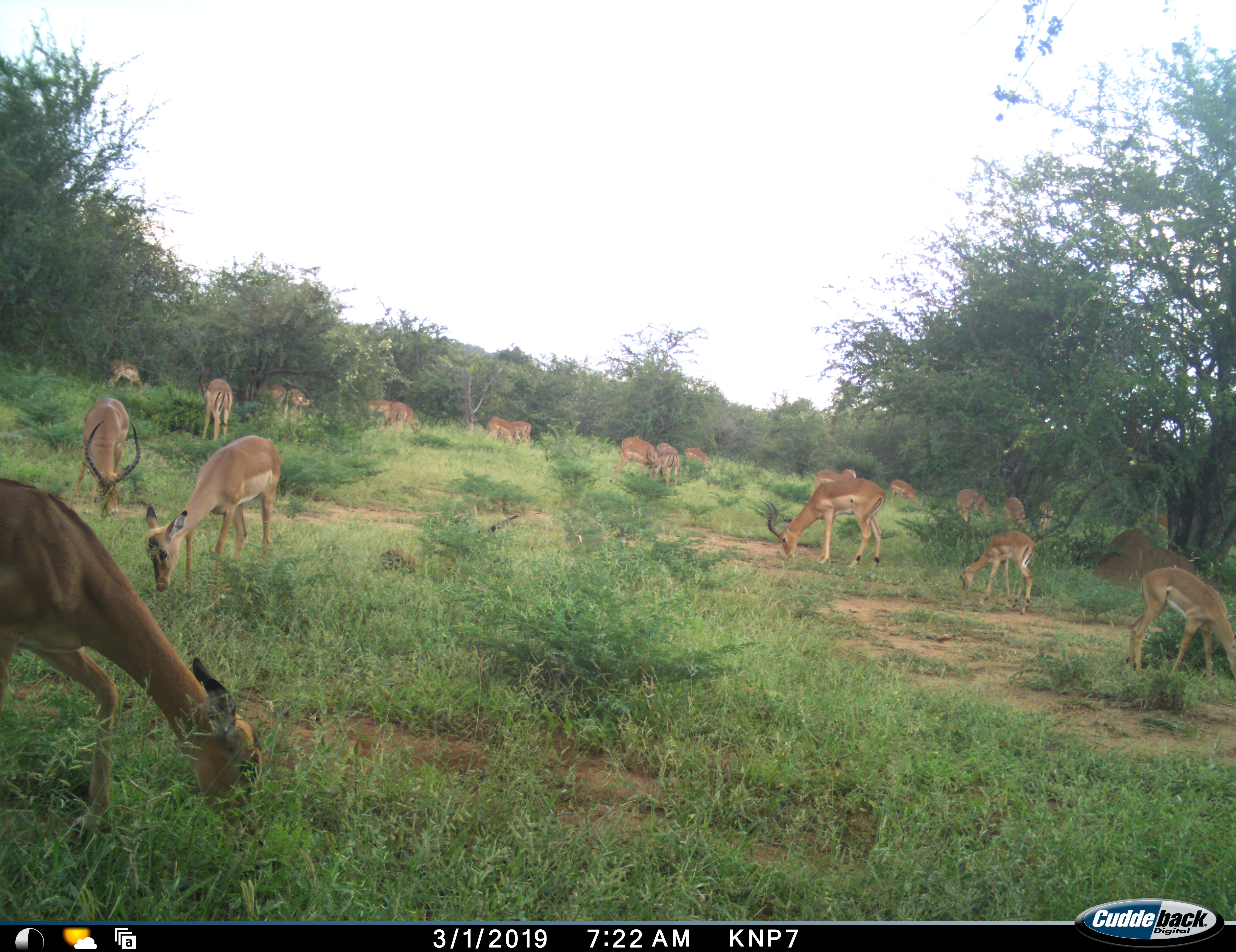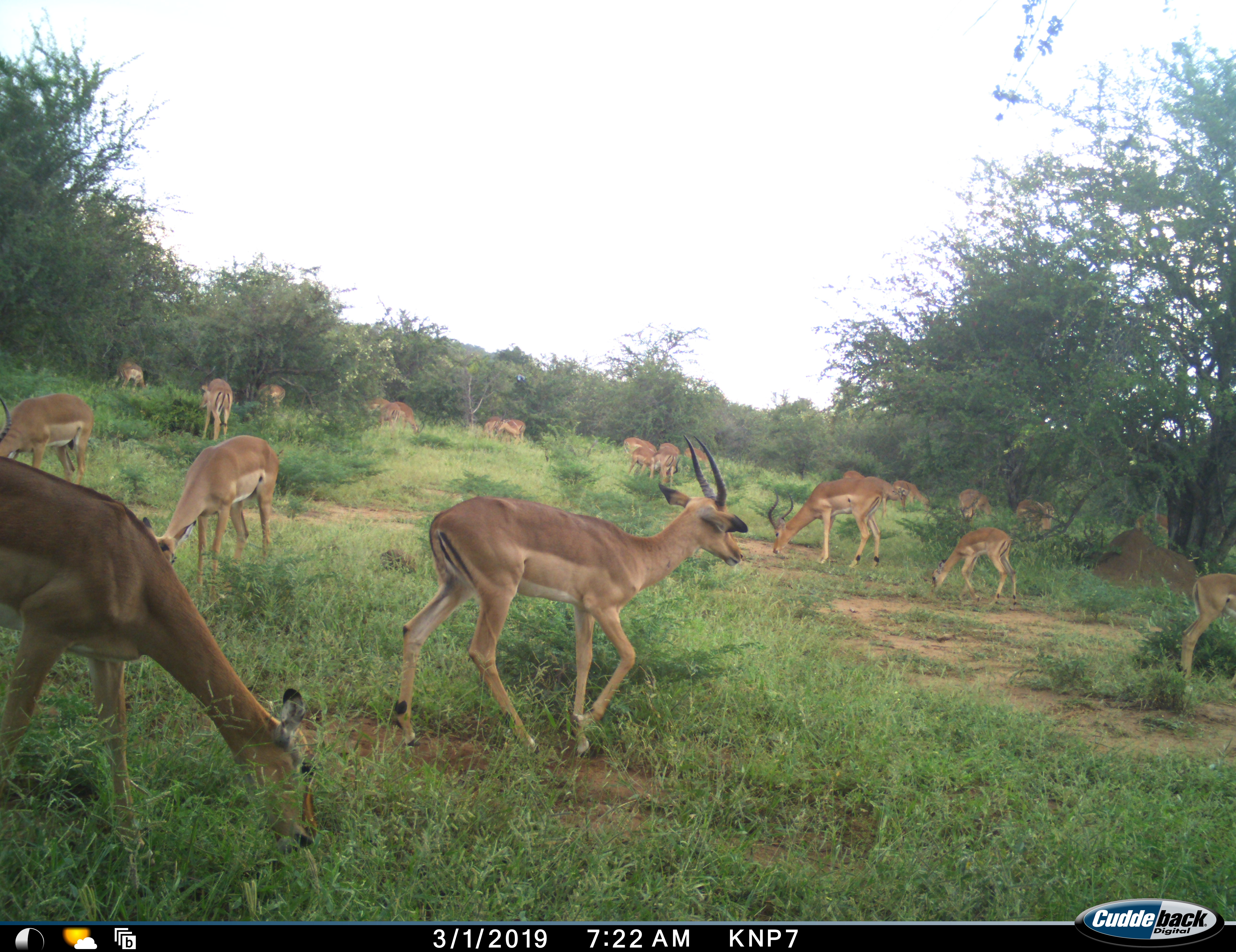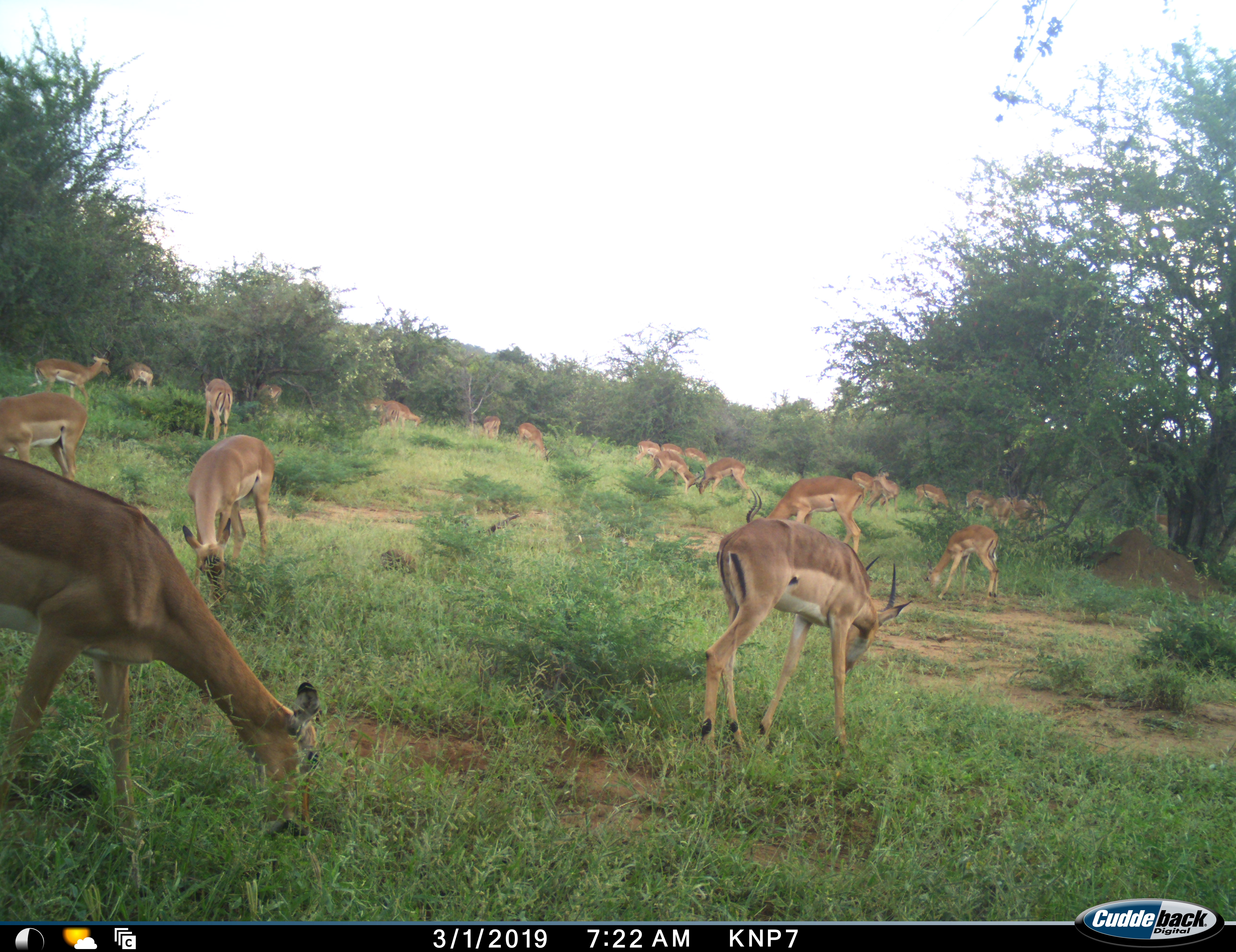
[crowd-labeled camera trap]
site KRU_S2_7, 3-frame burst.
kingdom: Animalia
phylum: Chordata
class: Mammalia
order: Artiodactyla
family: Bovidae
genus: Aepyceros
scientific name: Aepyceros melampus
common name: impala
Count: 11-50.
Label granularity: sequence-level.